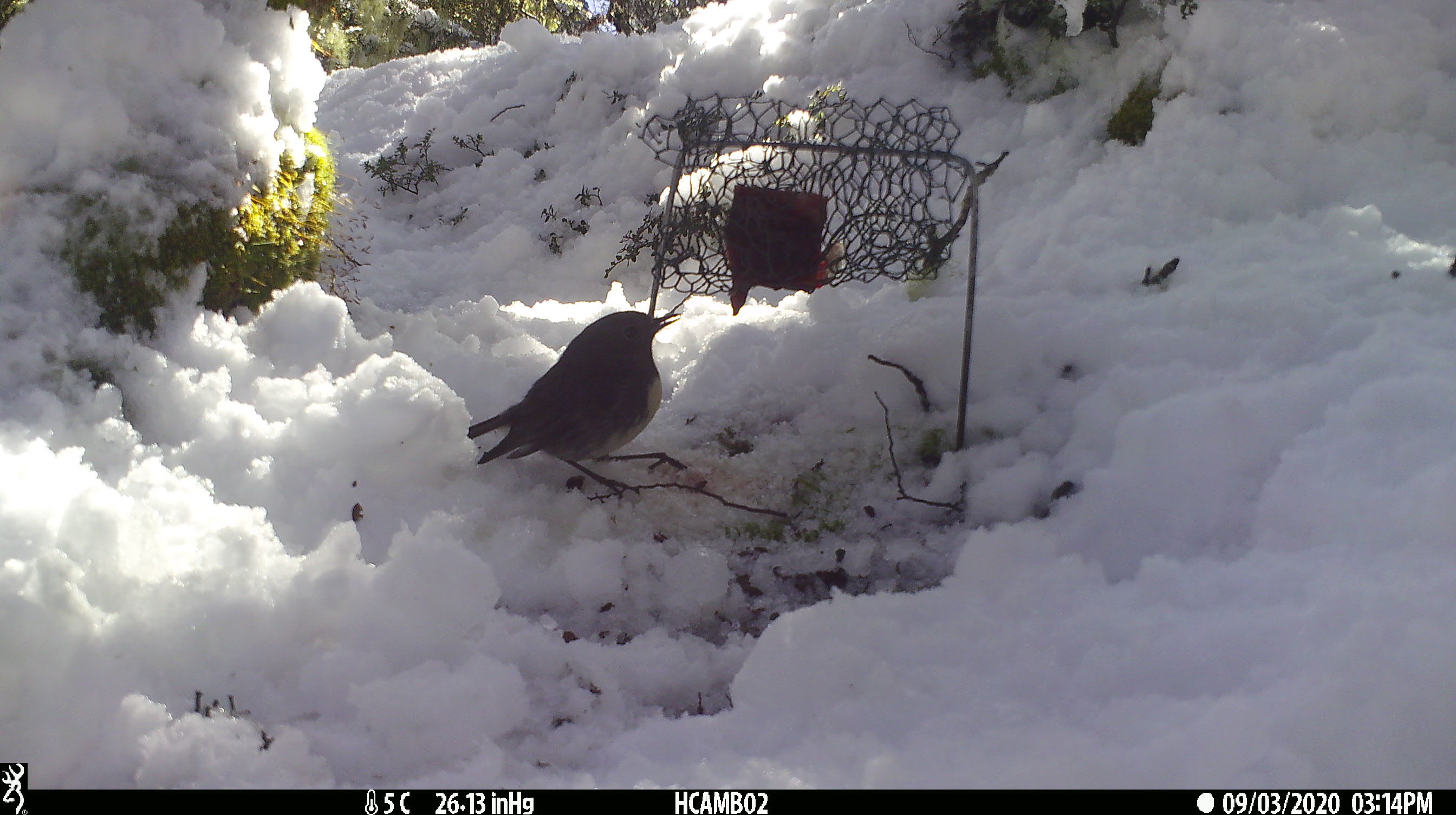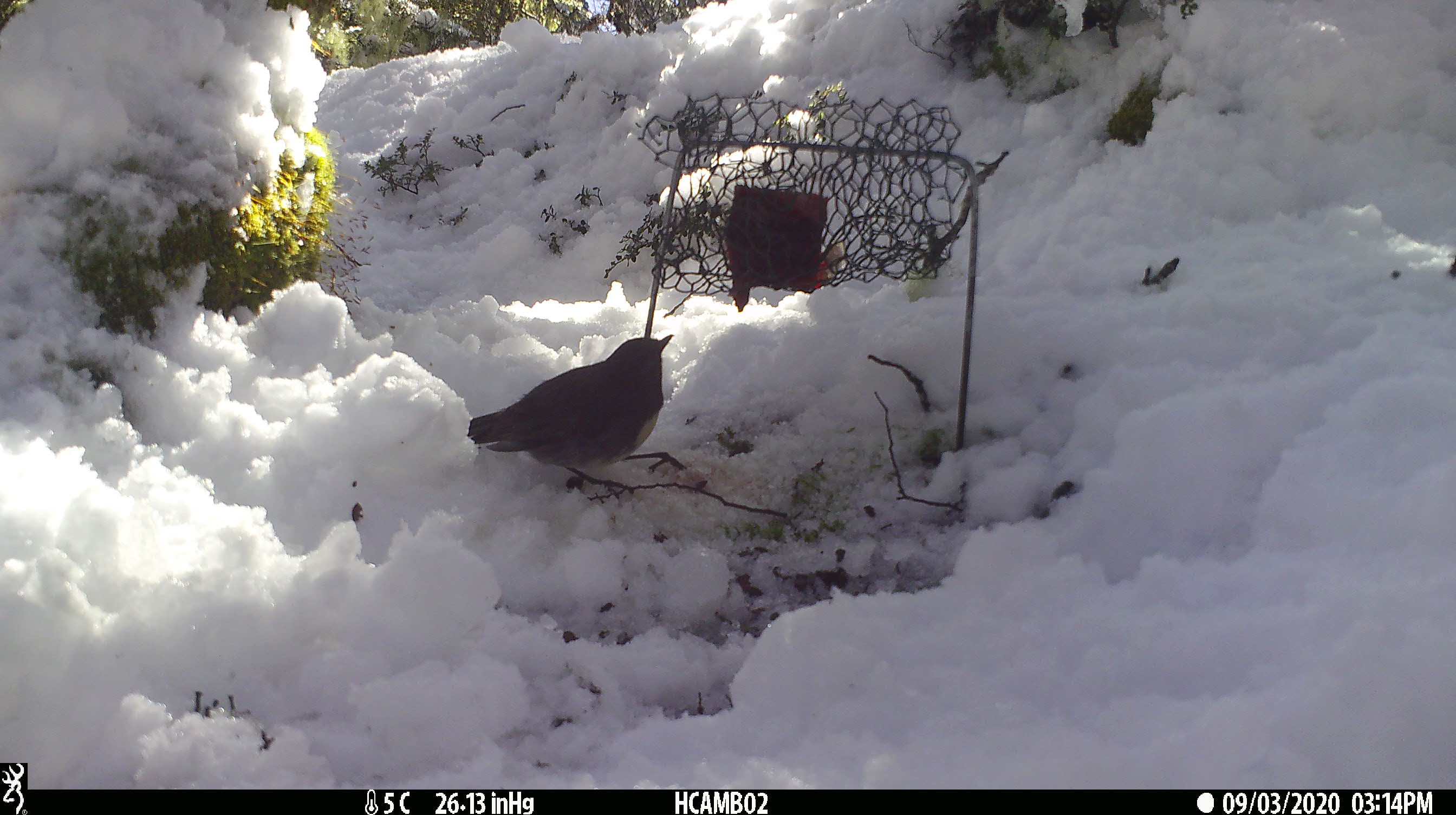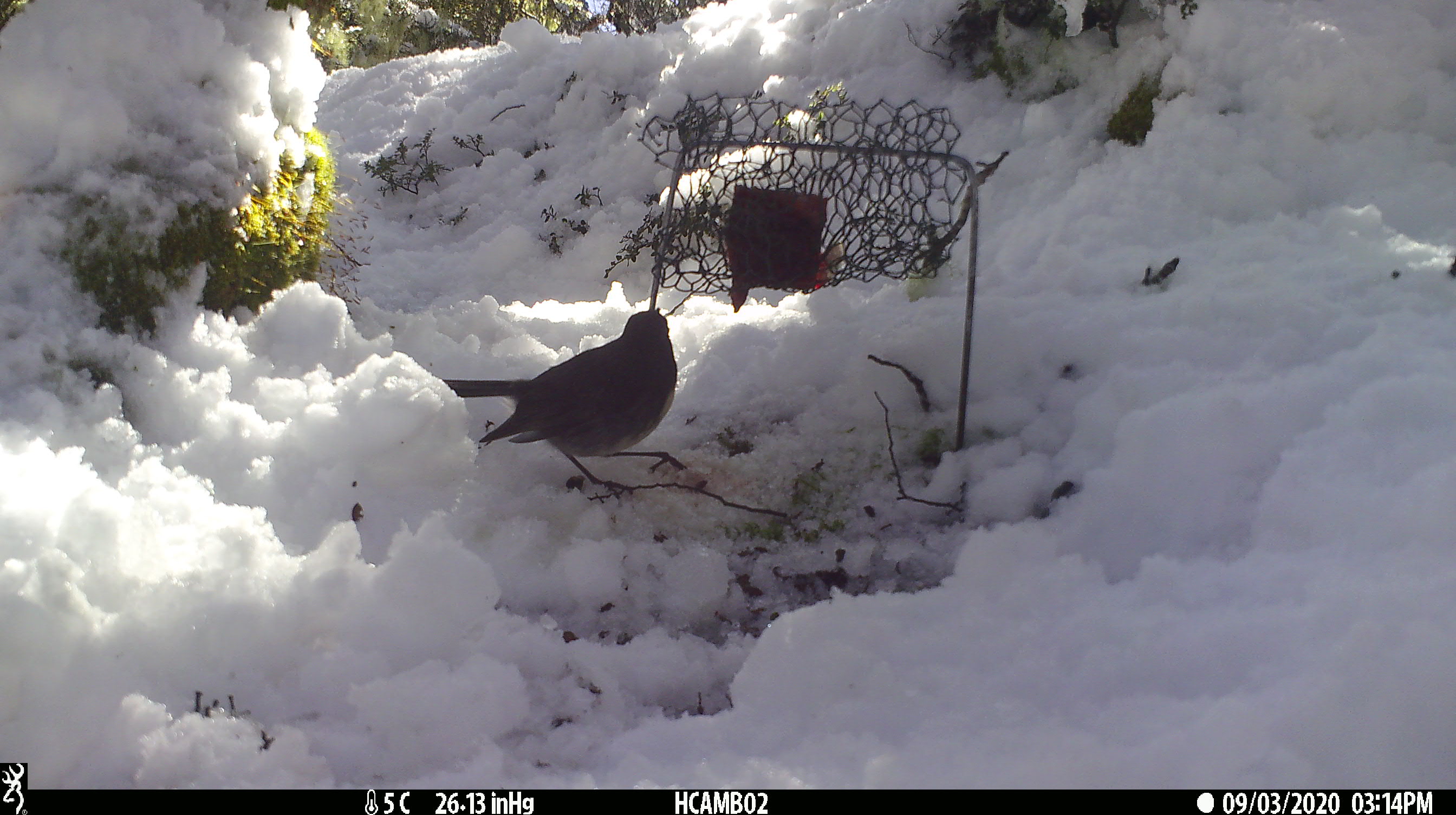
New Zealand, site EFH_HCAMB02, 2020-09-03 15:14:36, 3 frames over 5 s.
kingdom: Animalia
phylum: Chordata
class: Aves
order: Passeriformes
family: Petroicidae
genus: Petroica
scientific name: Petroica australis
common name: new zealand robin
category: robin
Robin (new zealand robin) (Petroica australis).